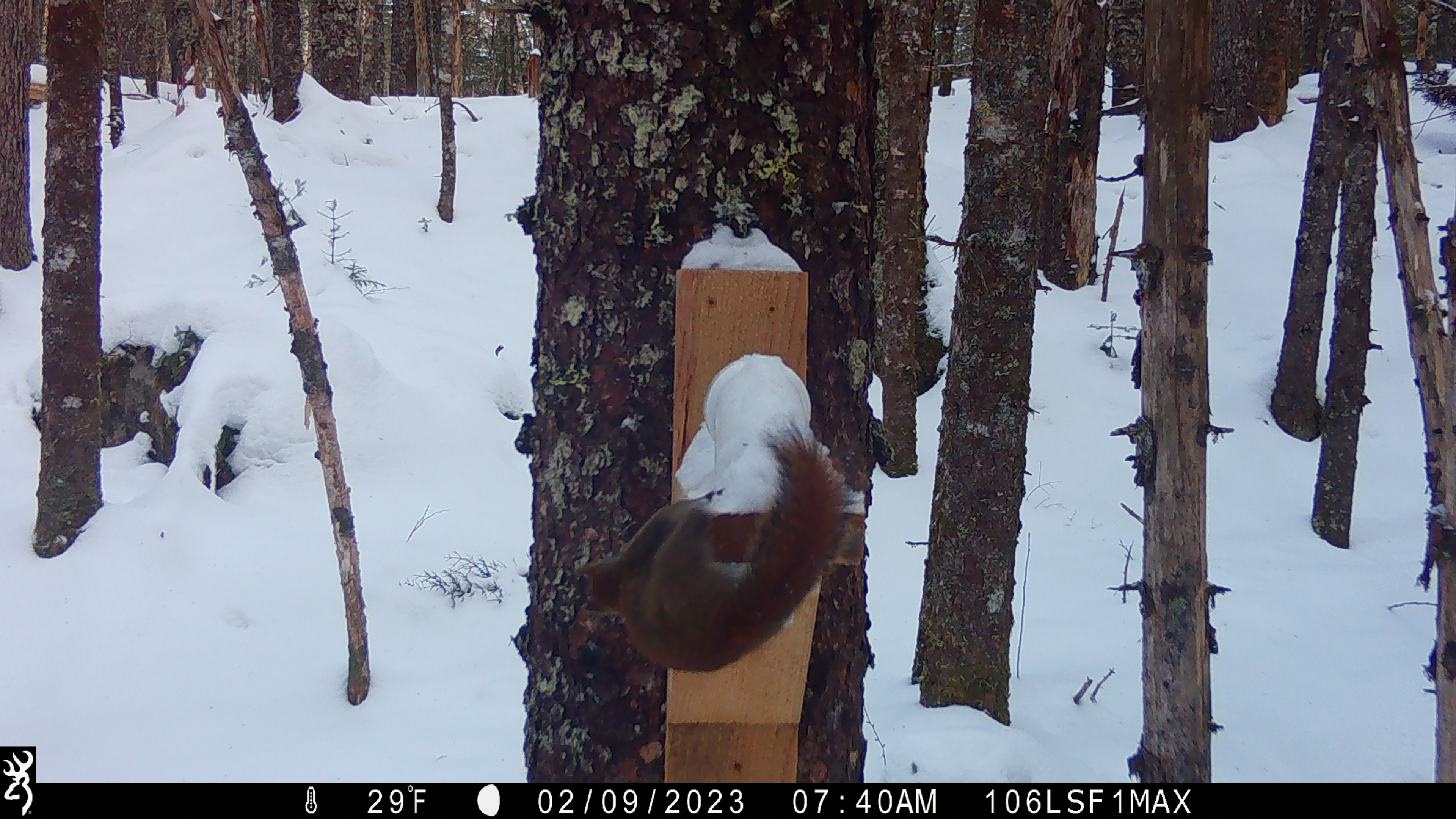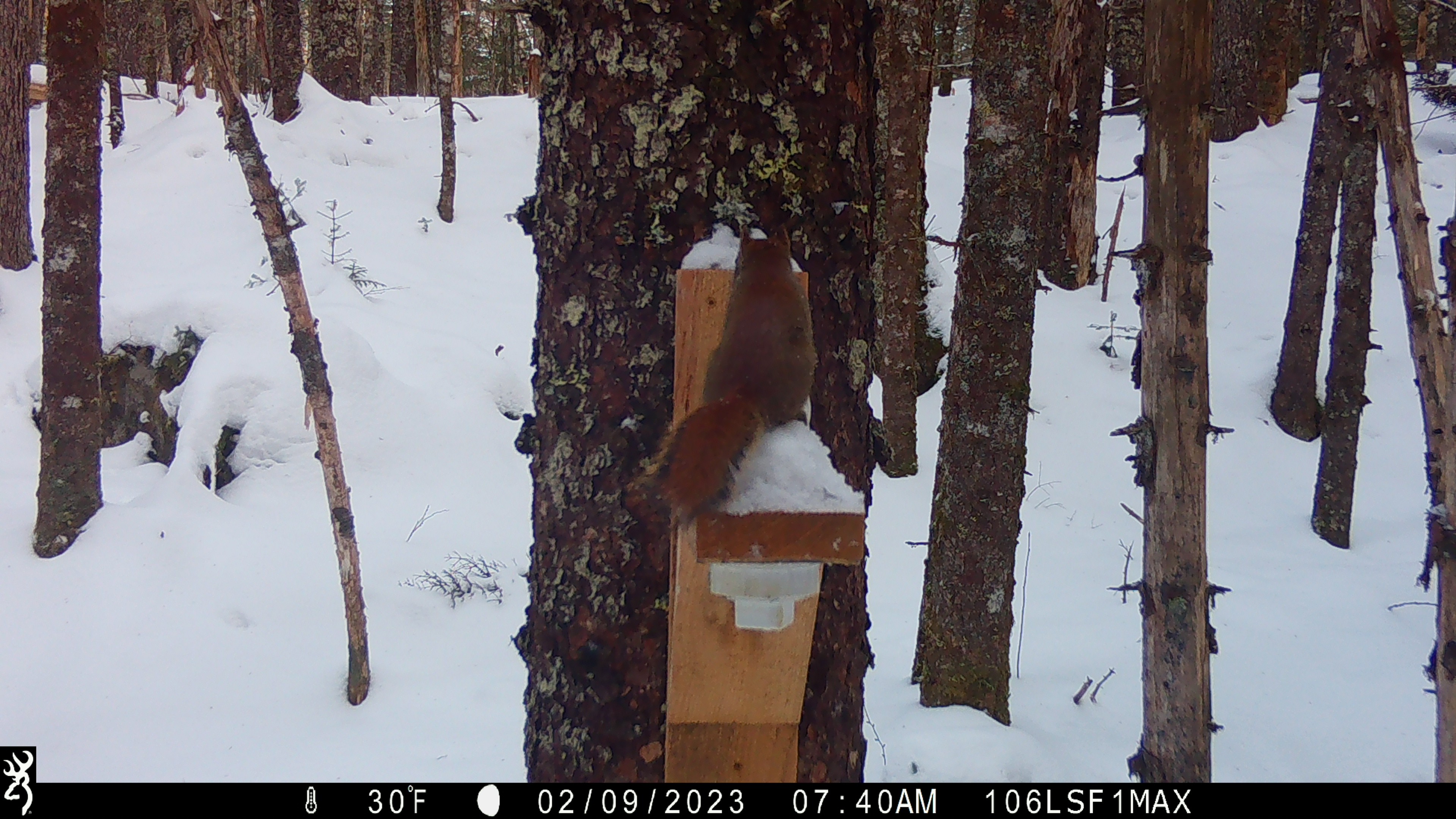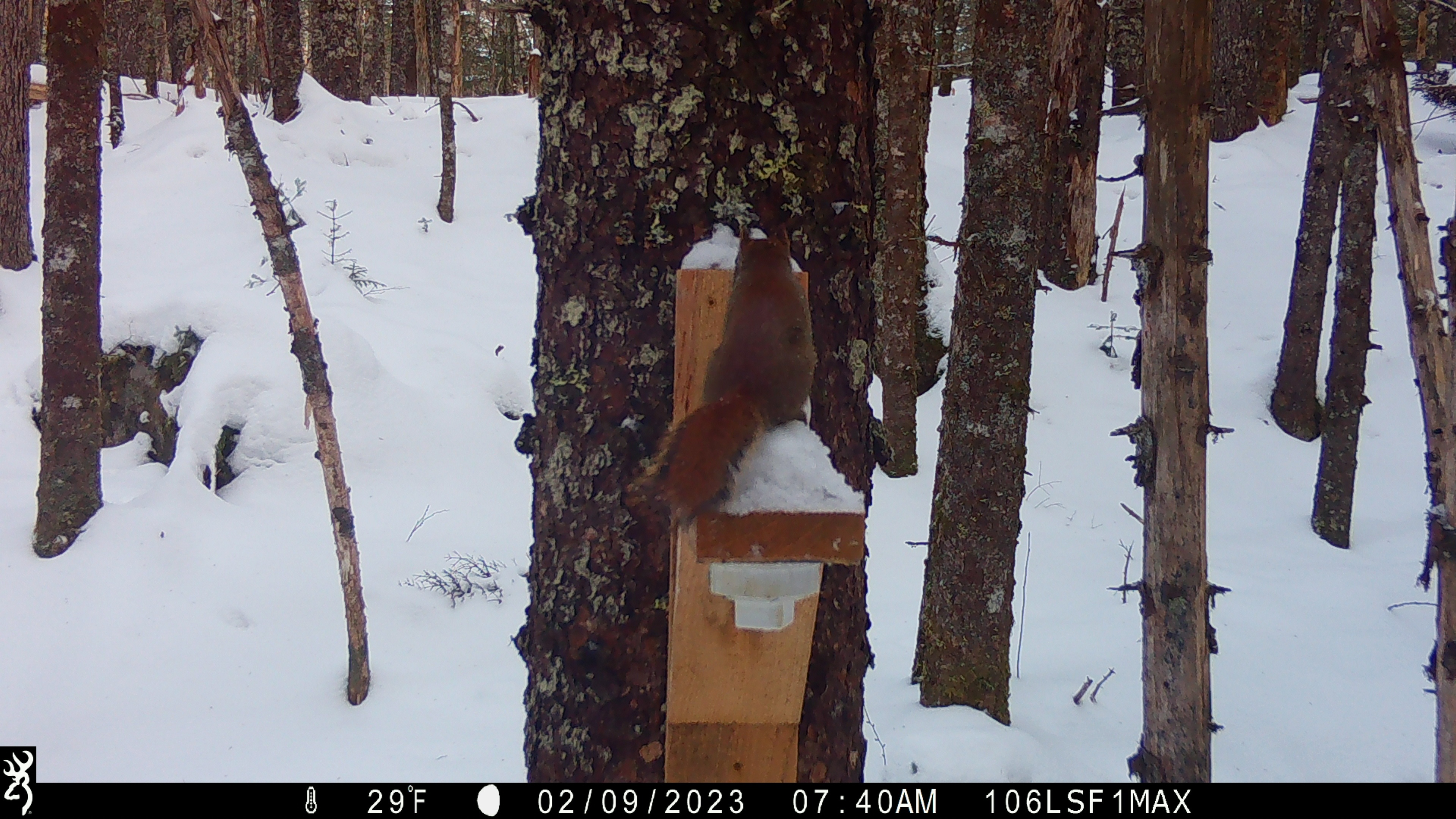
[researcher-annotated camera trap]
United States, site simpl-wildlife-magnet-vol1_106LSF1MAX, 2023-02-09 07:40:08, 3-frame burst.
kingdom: Animalia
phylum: Chordata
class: Mammalia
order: Rodentia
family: Sciuridae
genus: Tamiasciurus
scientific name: Tamiasciurus hudsonicus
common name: red squirrel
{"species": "red squirrel (Tamiasciurus hudsonicus)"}